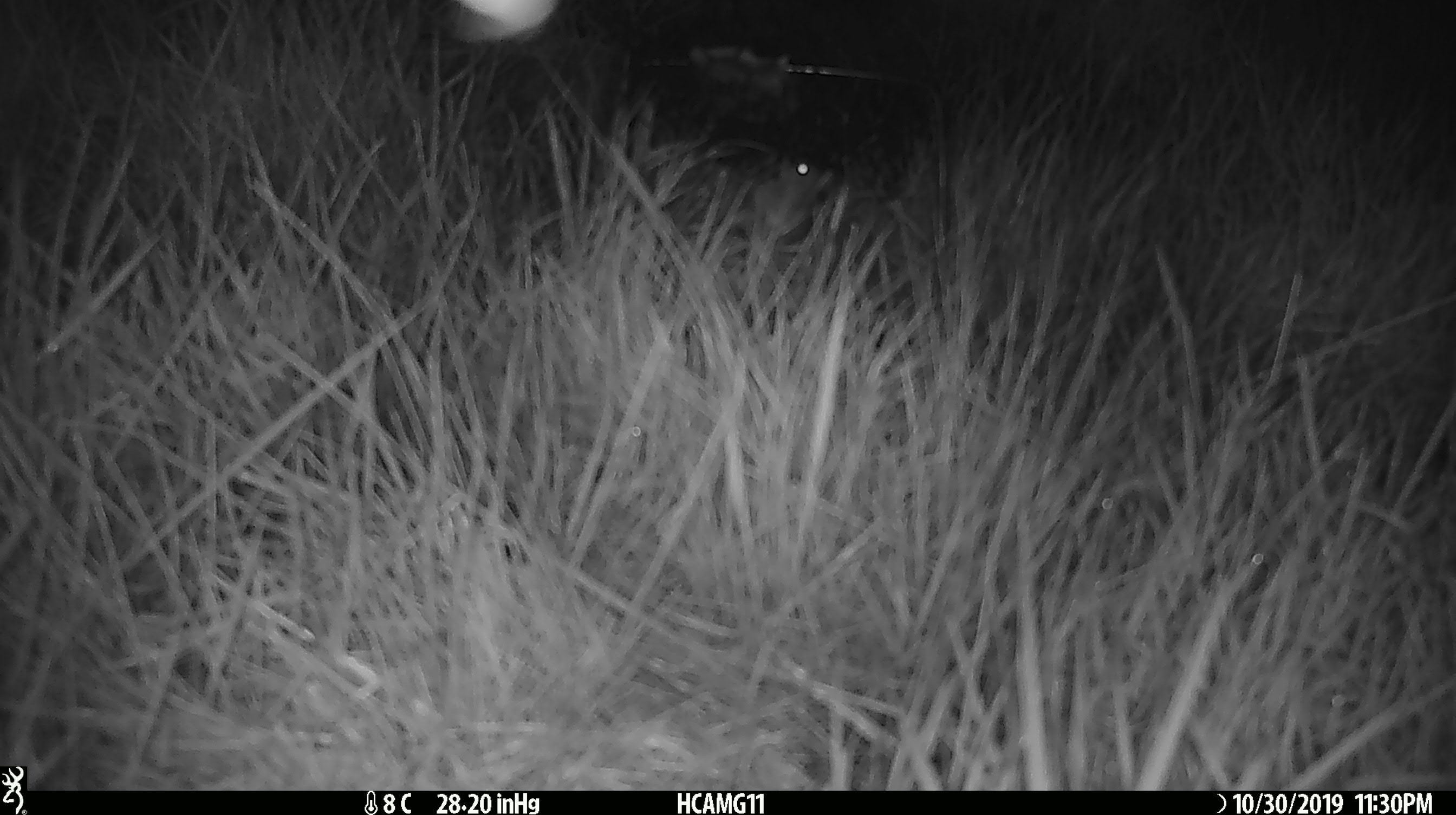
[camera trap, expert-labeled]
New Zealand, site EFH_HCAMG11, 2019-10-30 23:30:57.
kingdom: Animalia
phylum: Chordata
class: Mammalia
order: Rodentia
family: Muridae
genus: Mus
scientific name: Mus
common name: mouse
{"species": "mouse (Mus)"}